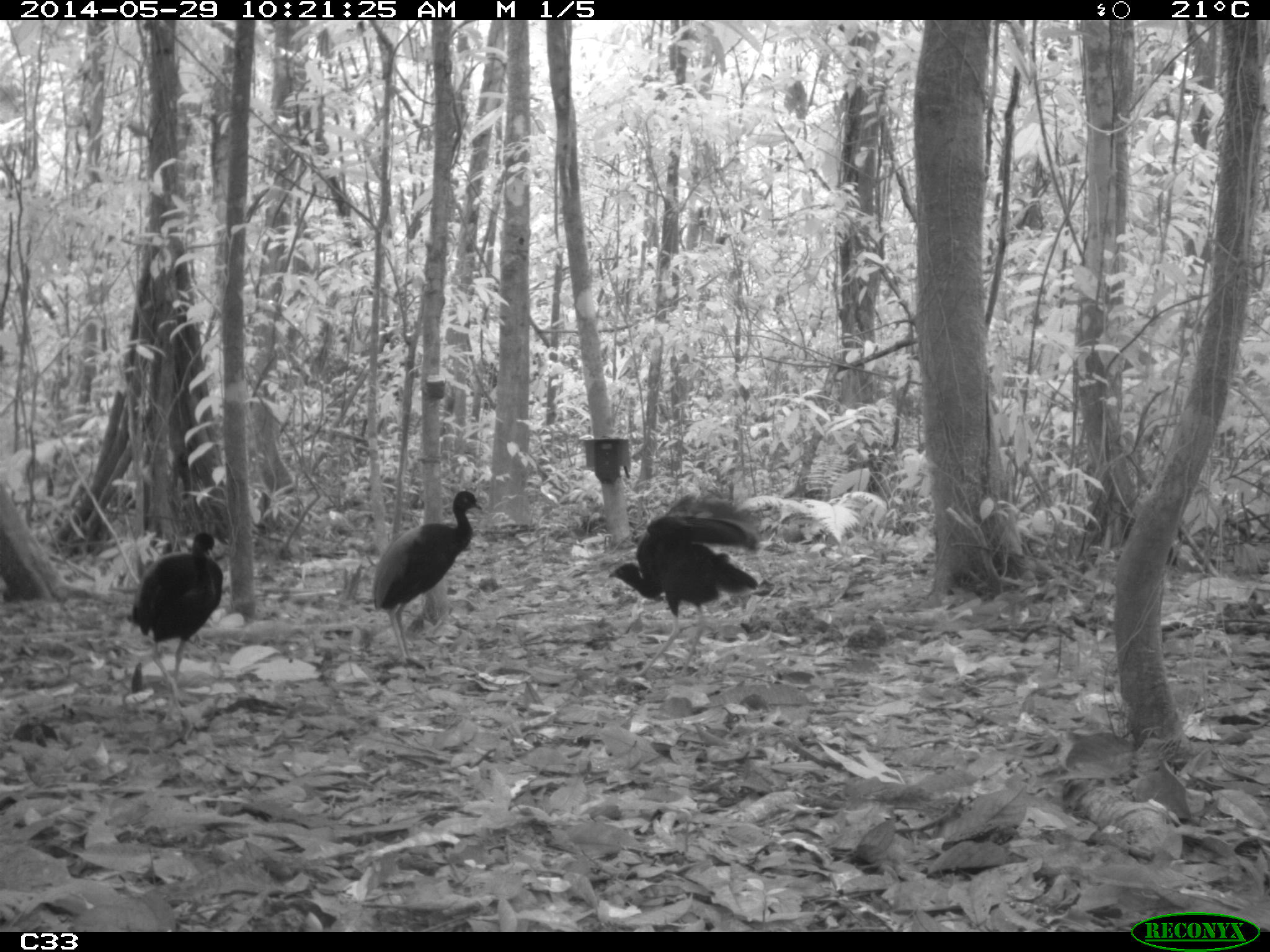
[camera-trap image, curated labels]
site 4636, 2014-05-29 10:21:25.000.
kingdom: Animalia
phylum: Chordata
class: Aves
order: Gruiformes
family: Psophiidae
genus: Psophia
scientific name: Psophia crepitans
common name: gray-winged trumpeter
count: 5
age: adult